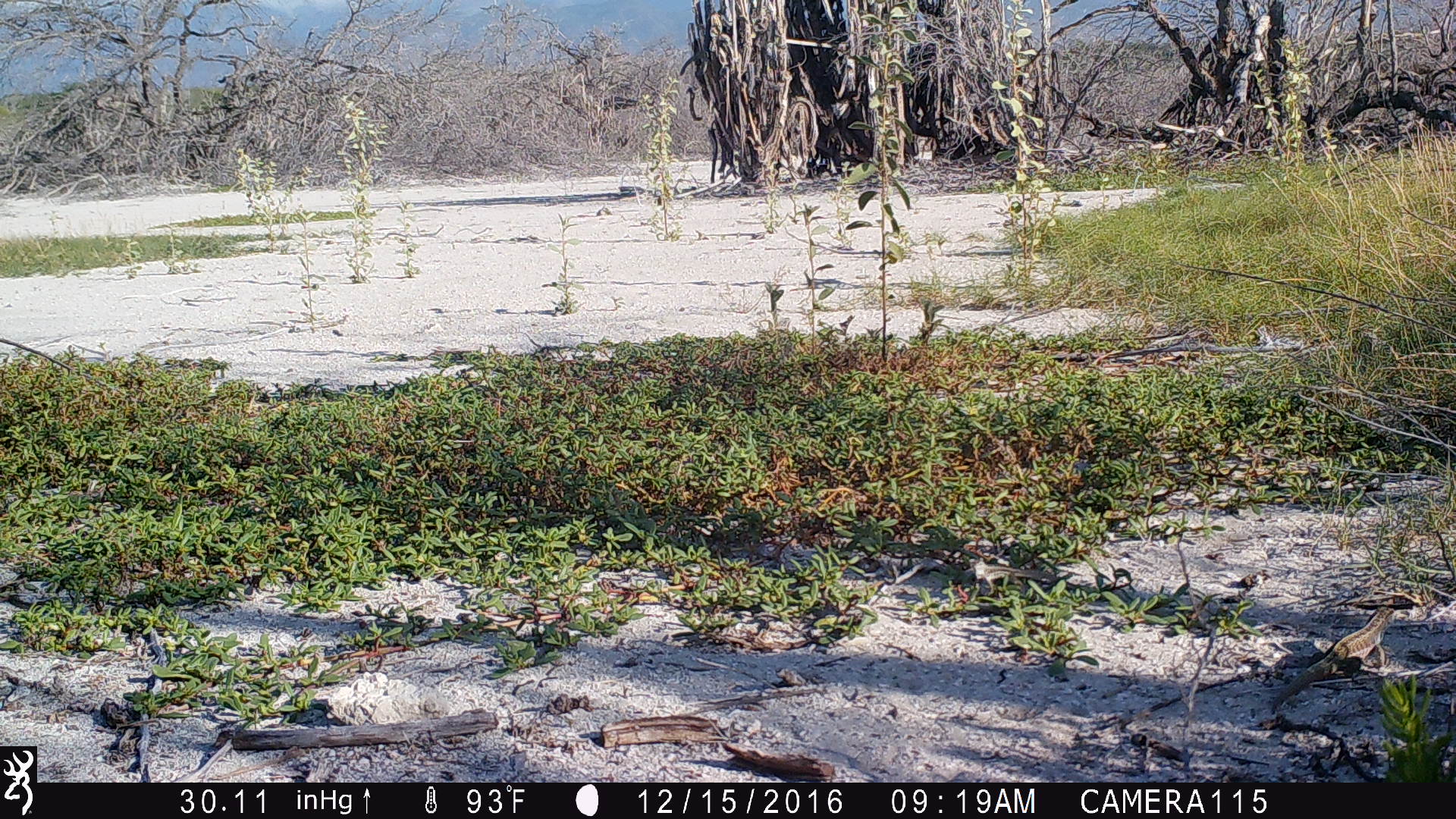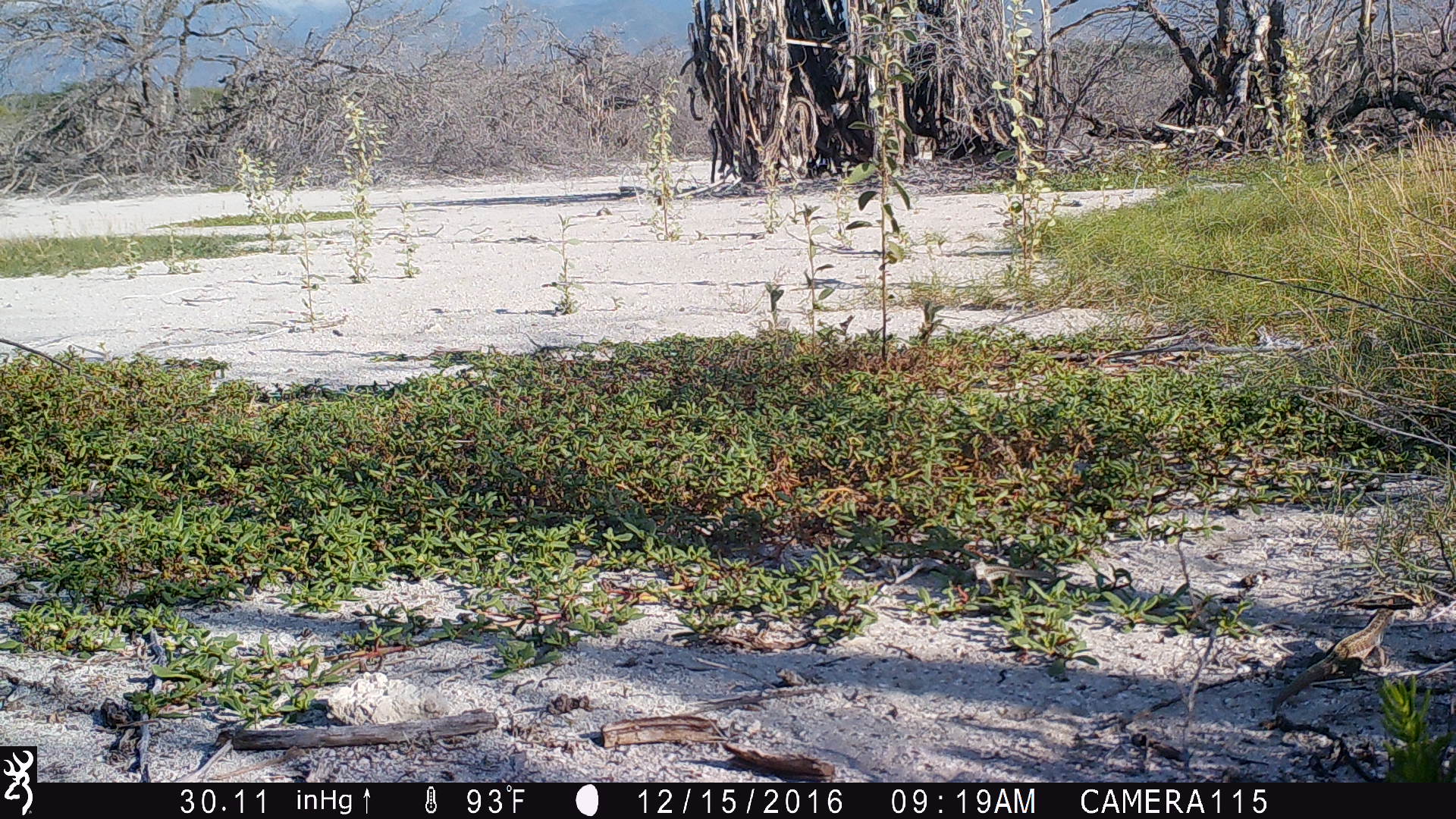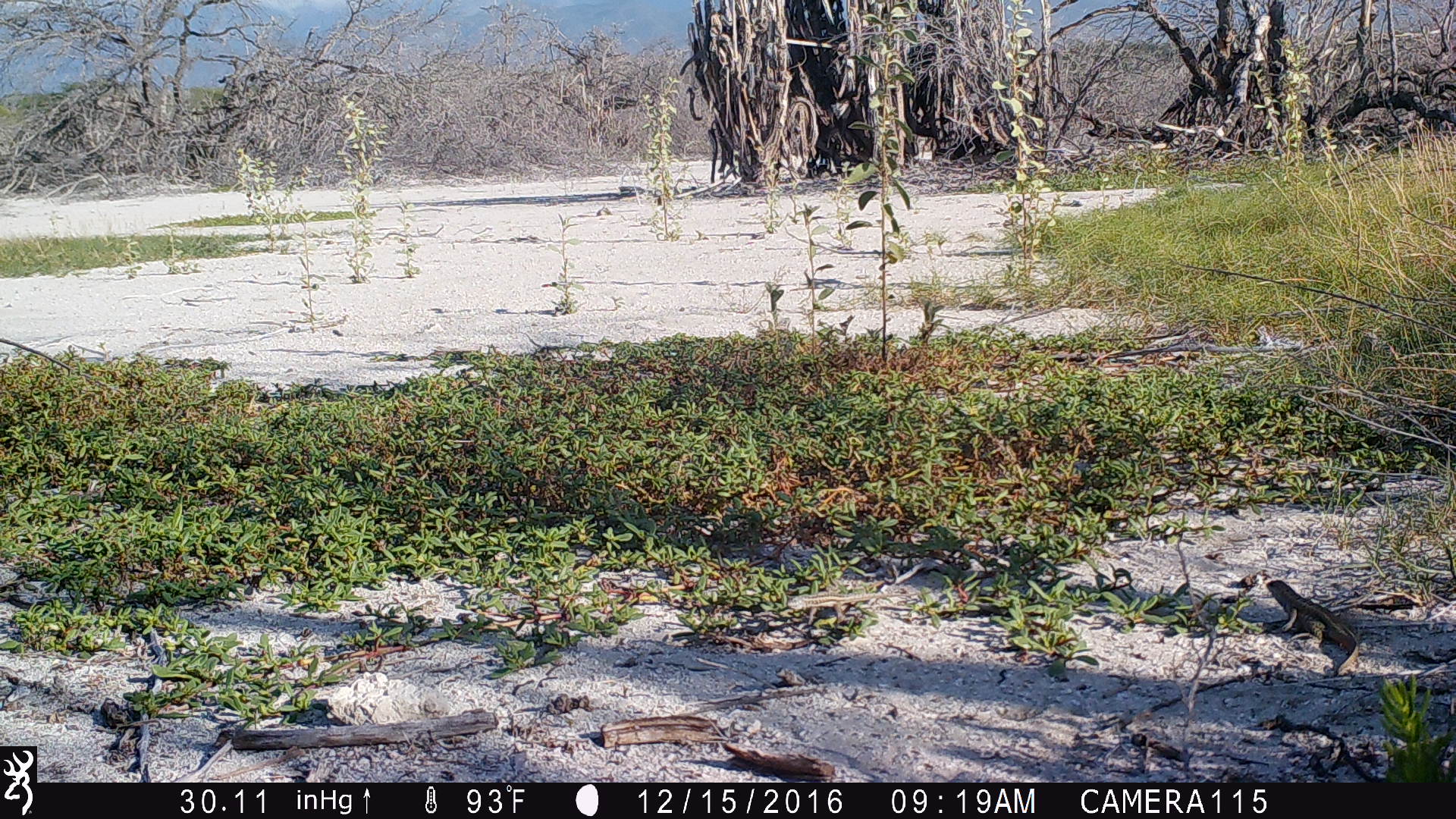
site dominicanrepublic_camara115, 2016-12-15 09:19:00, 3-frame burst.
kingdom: Animalia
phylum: Chordata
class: Reptilia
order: Squamata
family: Iguanidae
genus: Iguana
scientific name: Iguana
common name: typical iguanas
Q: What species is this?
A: Iguana (typical iguanas).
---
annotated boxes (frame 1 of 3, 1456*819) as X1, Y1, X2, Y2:
iguana: 1263, 603, 1405, 721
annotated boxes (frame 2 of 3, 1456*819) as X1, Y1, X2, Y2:
iguana: 1266, 592, 1420, 717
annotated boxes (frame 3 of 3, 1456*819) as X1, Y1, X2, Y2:
iguana: 1257, 570, 1363, 679